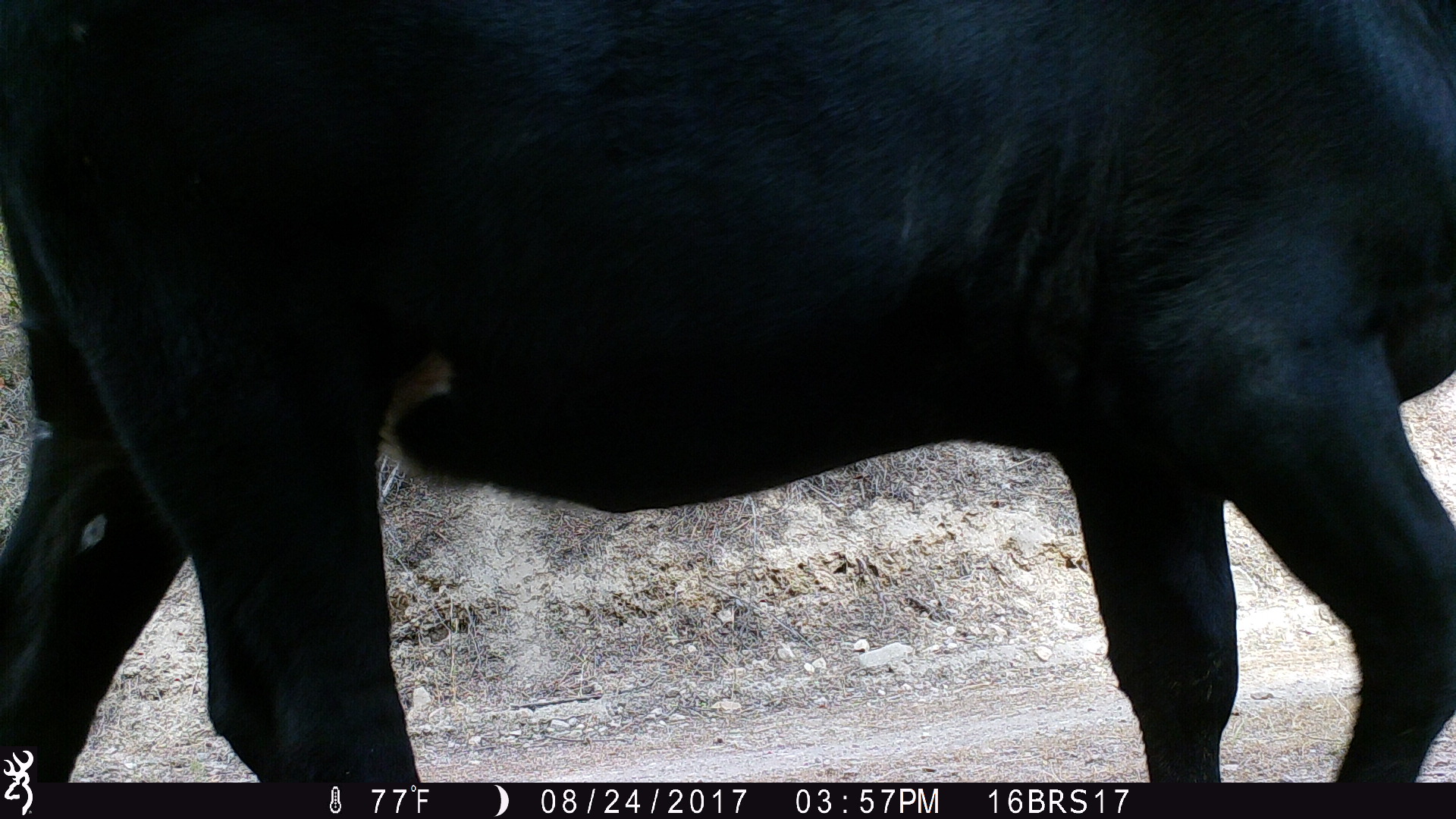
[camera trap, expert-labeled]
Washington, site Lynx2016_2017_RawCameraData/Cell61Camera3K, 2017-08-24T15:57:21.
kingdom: Animalia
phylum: Chordata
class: Mammalia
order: Artiodactyla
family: Bovidae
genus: Bos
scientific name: Bos taurus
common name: domestic cattle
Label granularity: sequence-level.